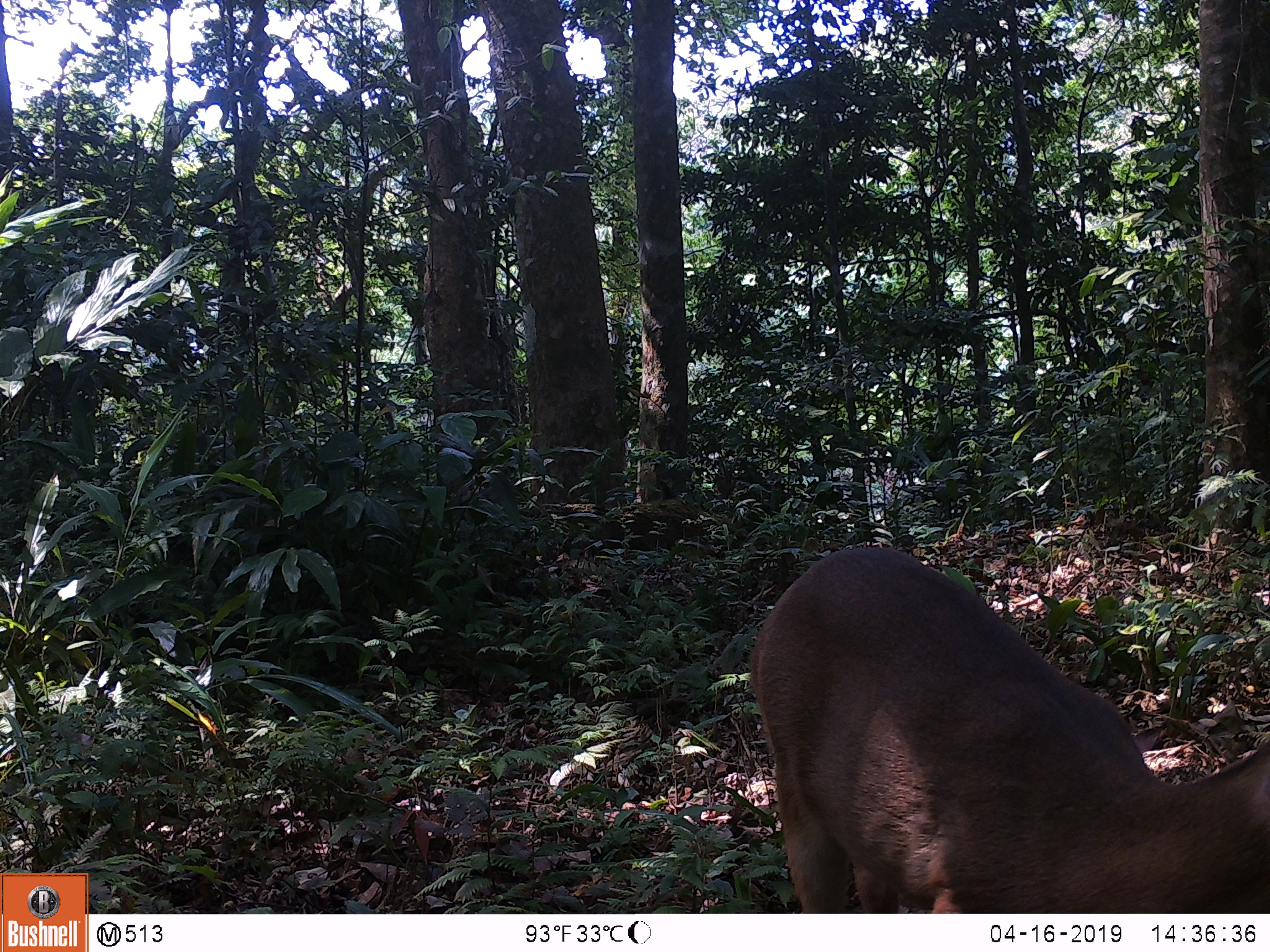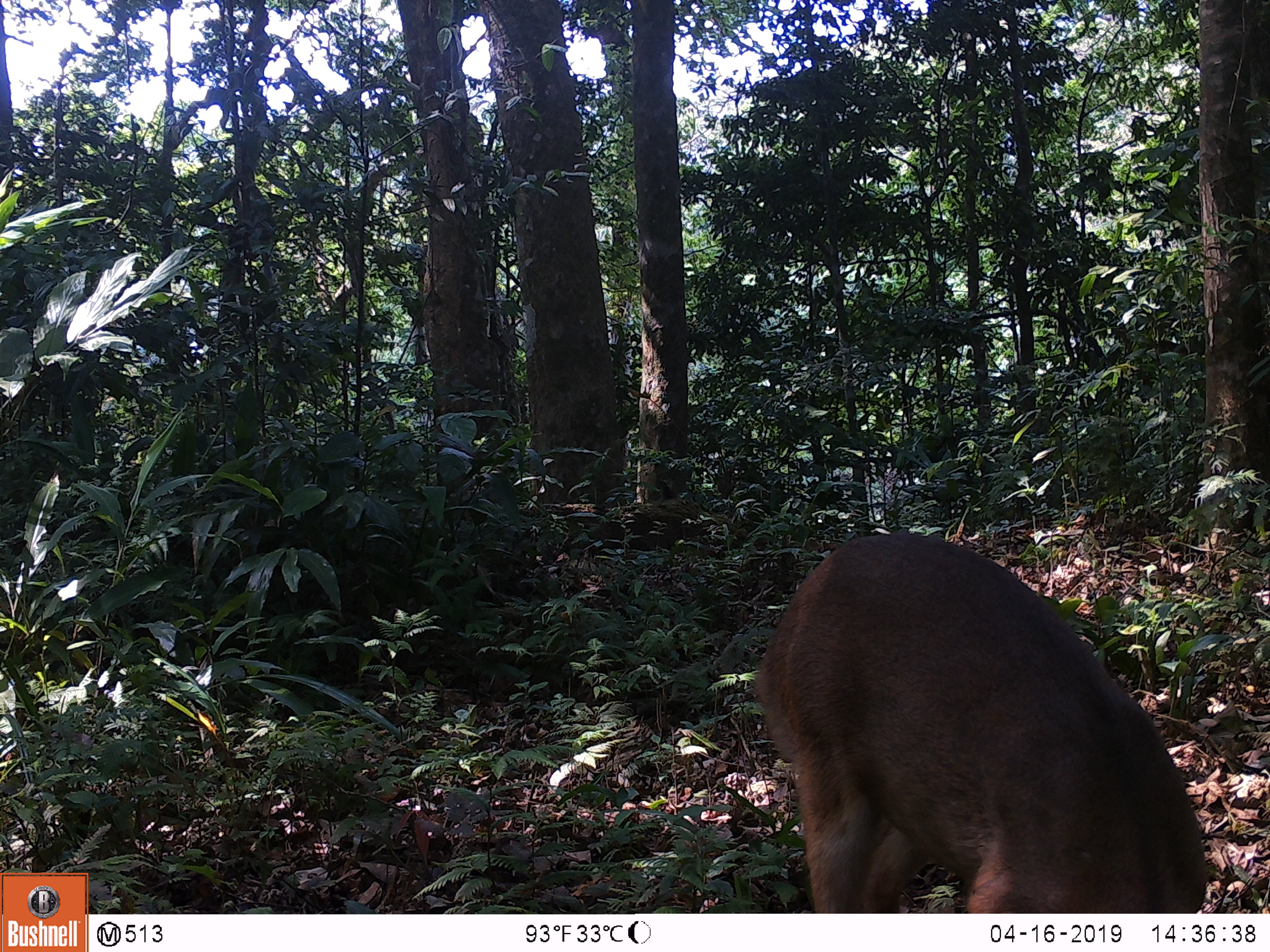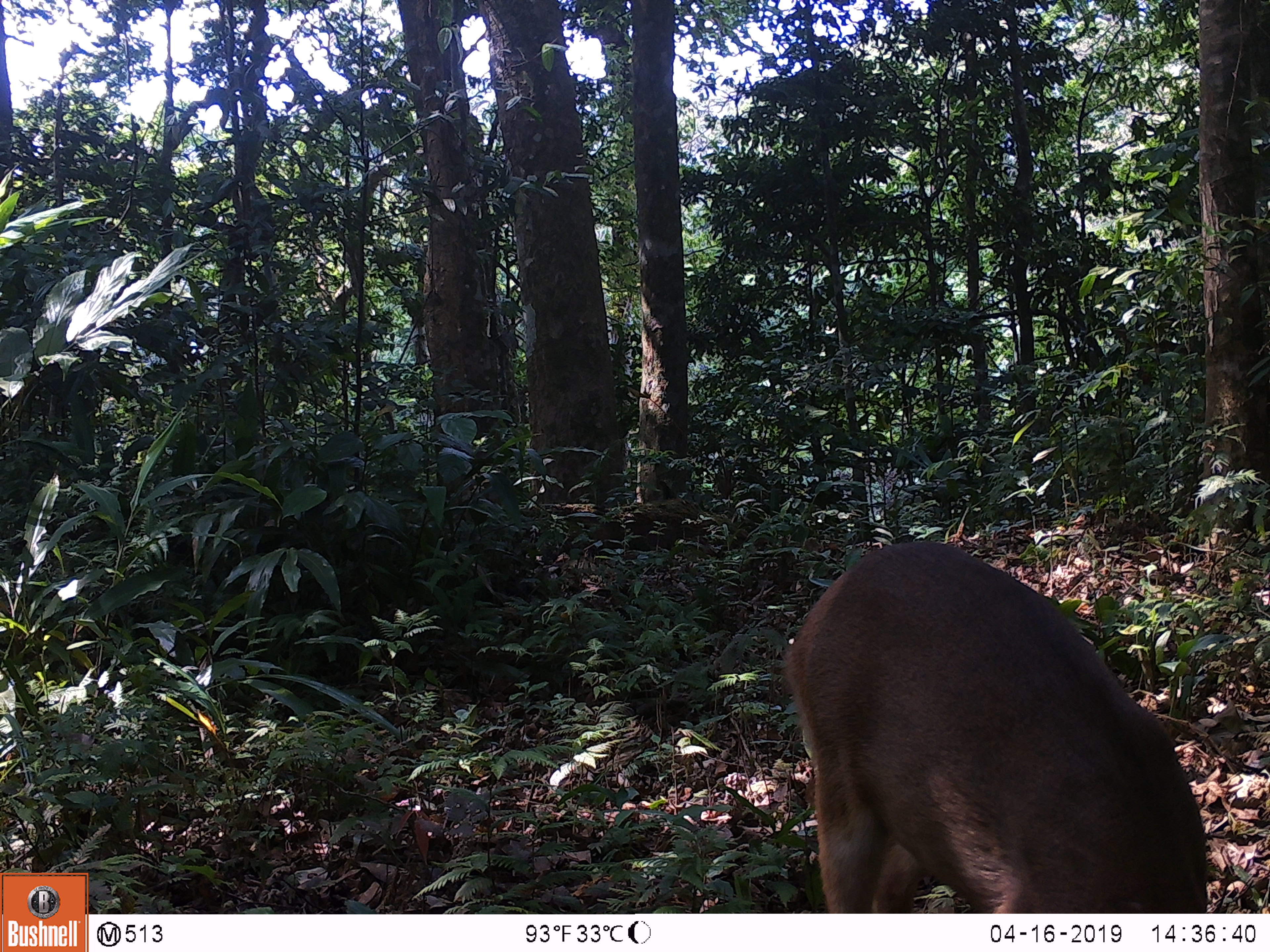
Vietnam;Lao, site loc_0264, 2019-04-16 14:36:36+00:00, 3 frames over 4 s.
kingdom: Animalia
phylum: Chordata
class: Mammalia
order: Artiodactyla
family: Cervidae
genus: Muntiacus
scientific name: Muntiacus vuquangensis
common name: large-antlered muntjac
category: large antlered muntjac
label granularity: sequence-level